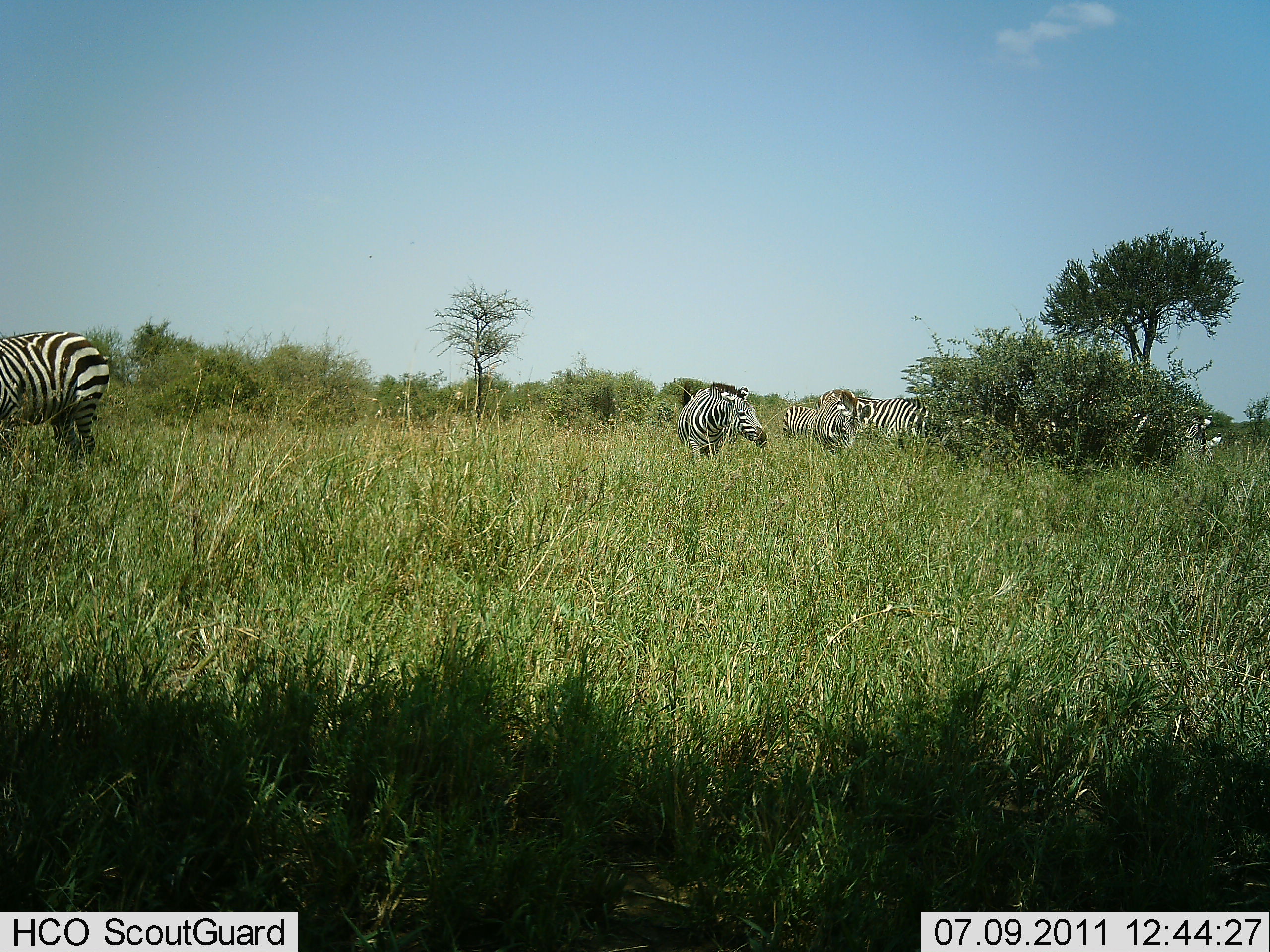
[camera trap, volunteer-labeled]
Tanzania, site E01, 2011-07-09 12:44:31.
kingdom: Animalia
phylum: Chordata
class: Mammalia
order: Perissodactyla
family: Equidae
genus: Equus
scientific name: Equus quagga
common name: plains zebra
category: zebra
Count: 5.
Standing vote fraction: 70%.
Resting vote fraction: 0%.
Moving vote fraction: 20%.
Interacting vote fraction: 0%.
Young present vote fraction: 0%.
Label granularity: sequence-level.